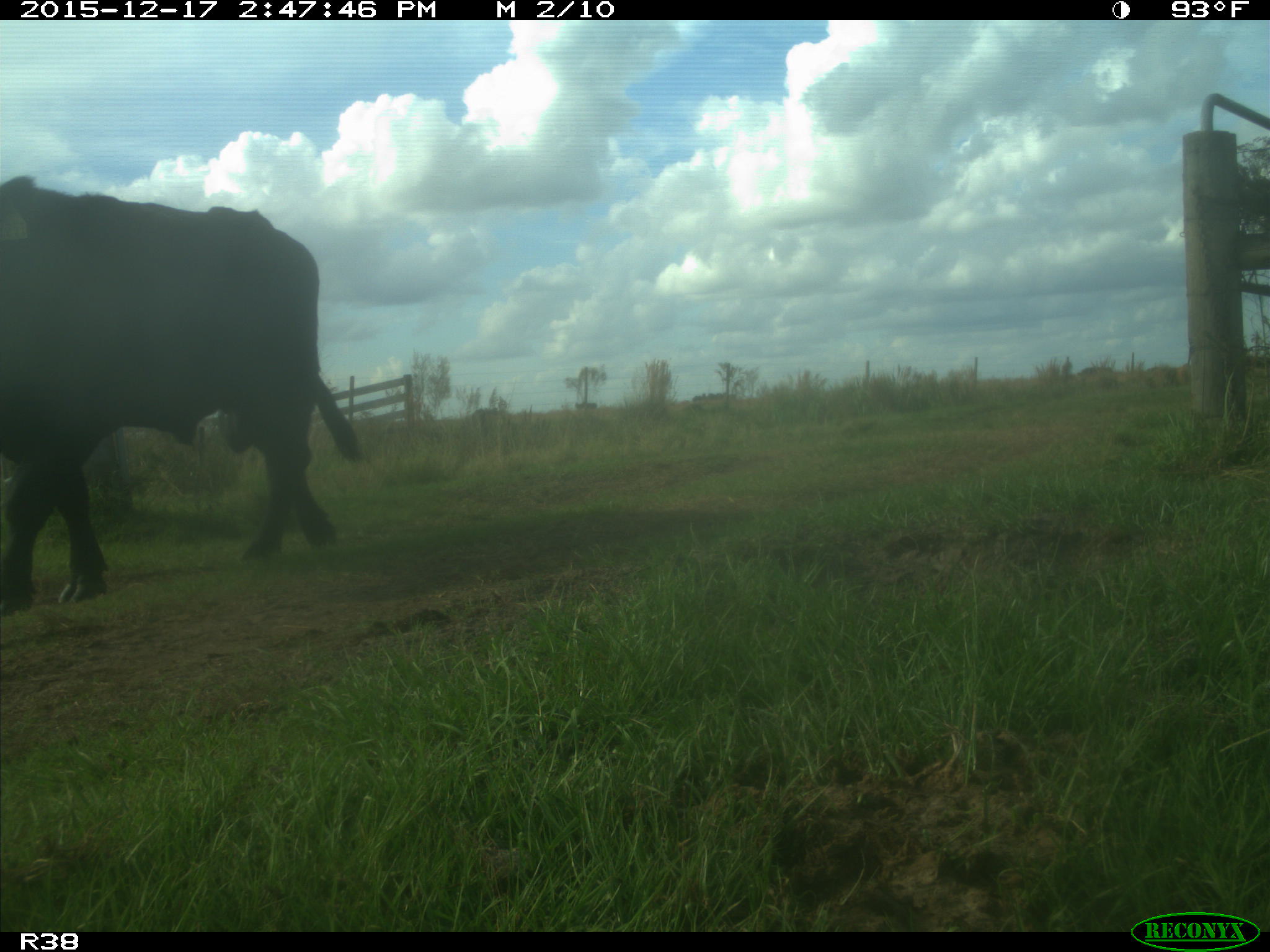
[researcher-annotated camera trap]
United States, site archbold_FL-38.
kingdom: Animalia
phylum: Chordata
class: Mammalia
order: Artiodactyla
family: Bovidae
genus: Bos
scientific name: Bos taurus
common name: domestic cow